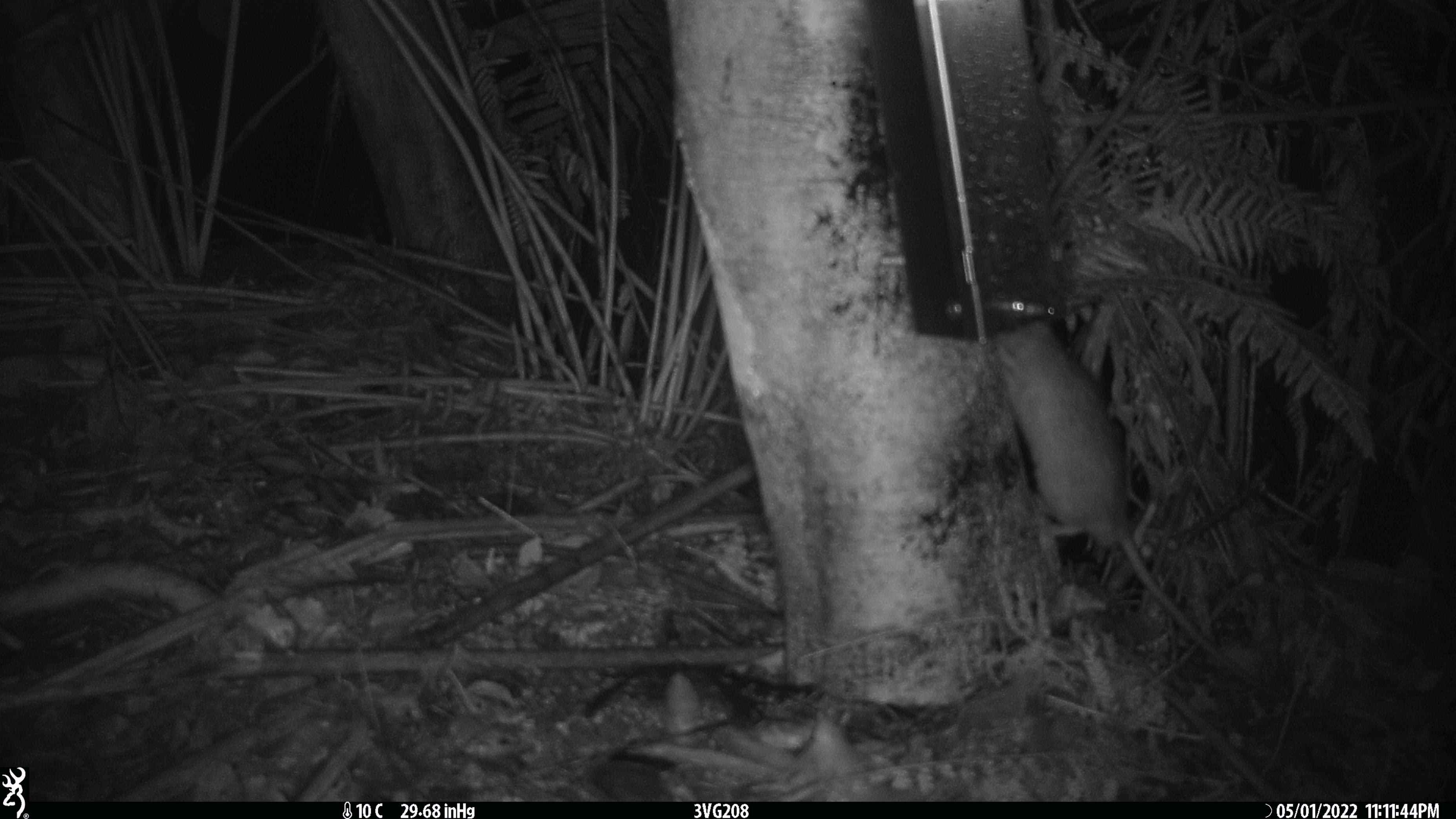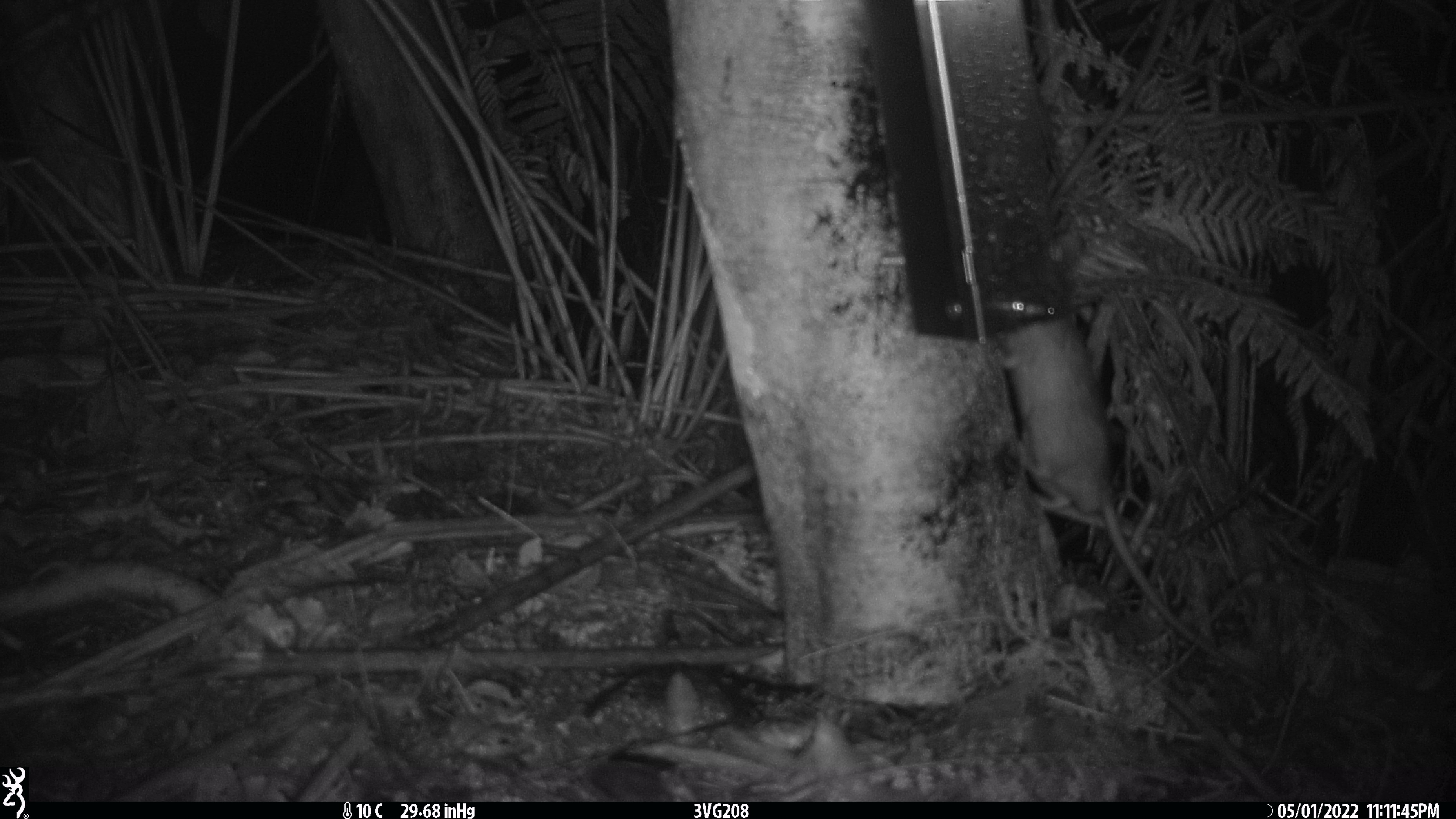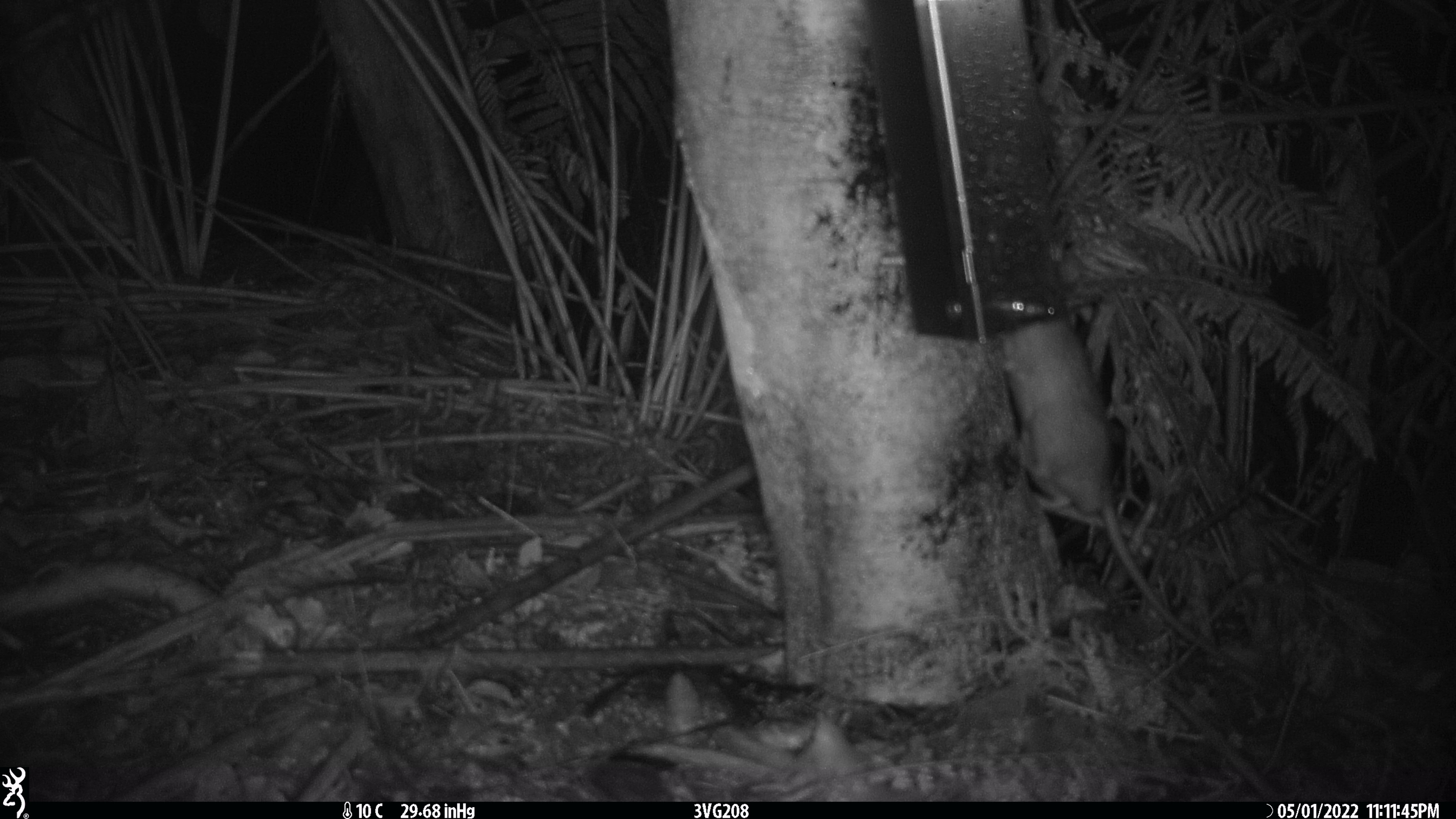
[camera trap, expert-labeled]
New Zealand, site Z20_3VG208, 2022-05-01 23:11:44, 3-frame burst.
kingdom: Animalia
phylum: Chordata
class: Mammalia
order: Rodentia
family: Muridae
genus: Rattus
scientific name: Rattus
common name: rat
Rat (Rattus).